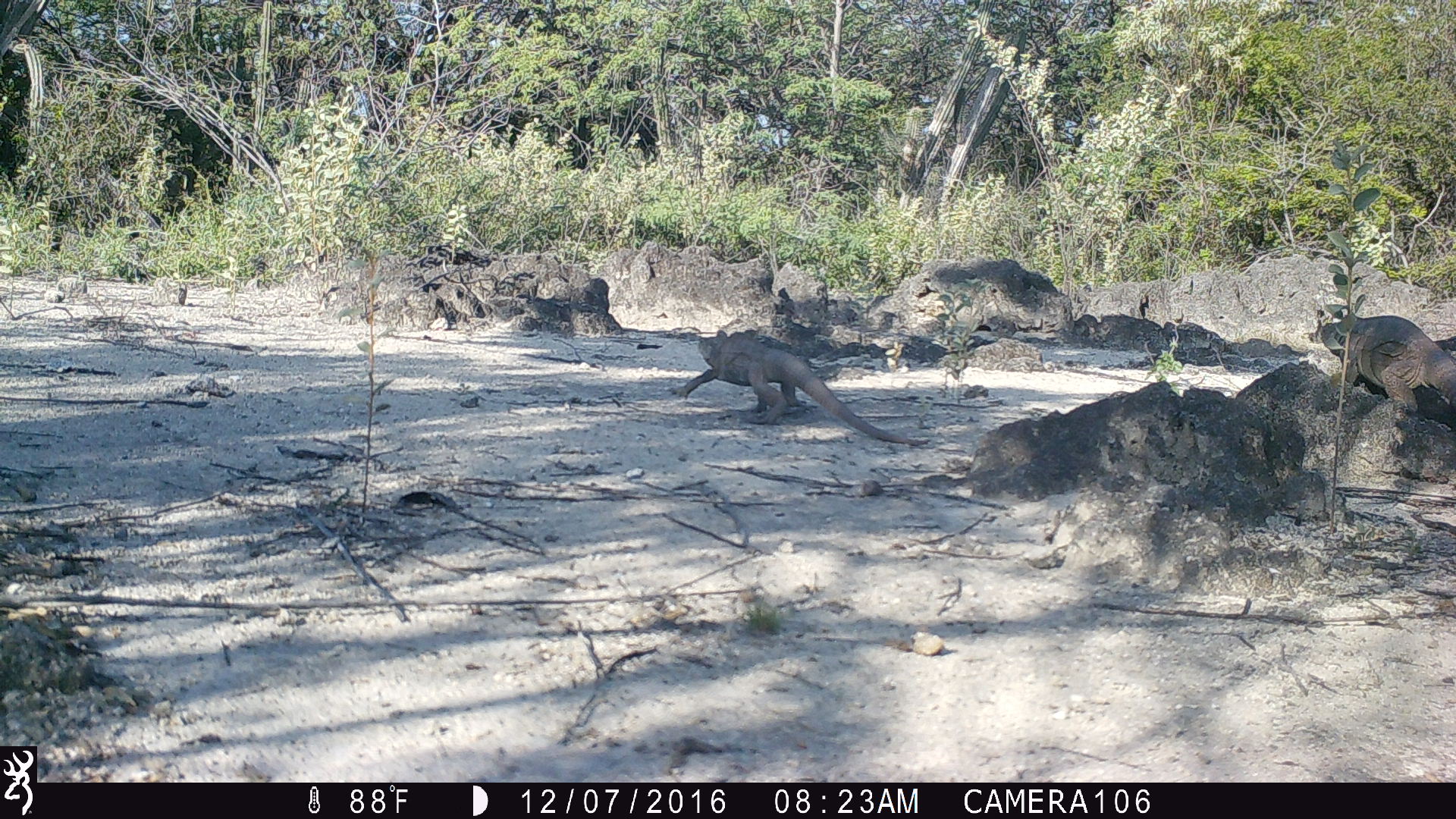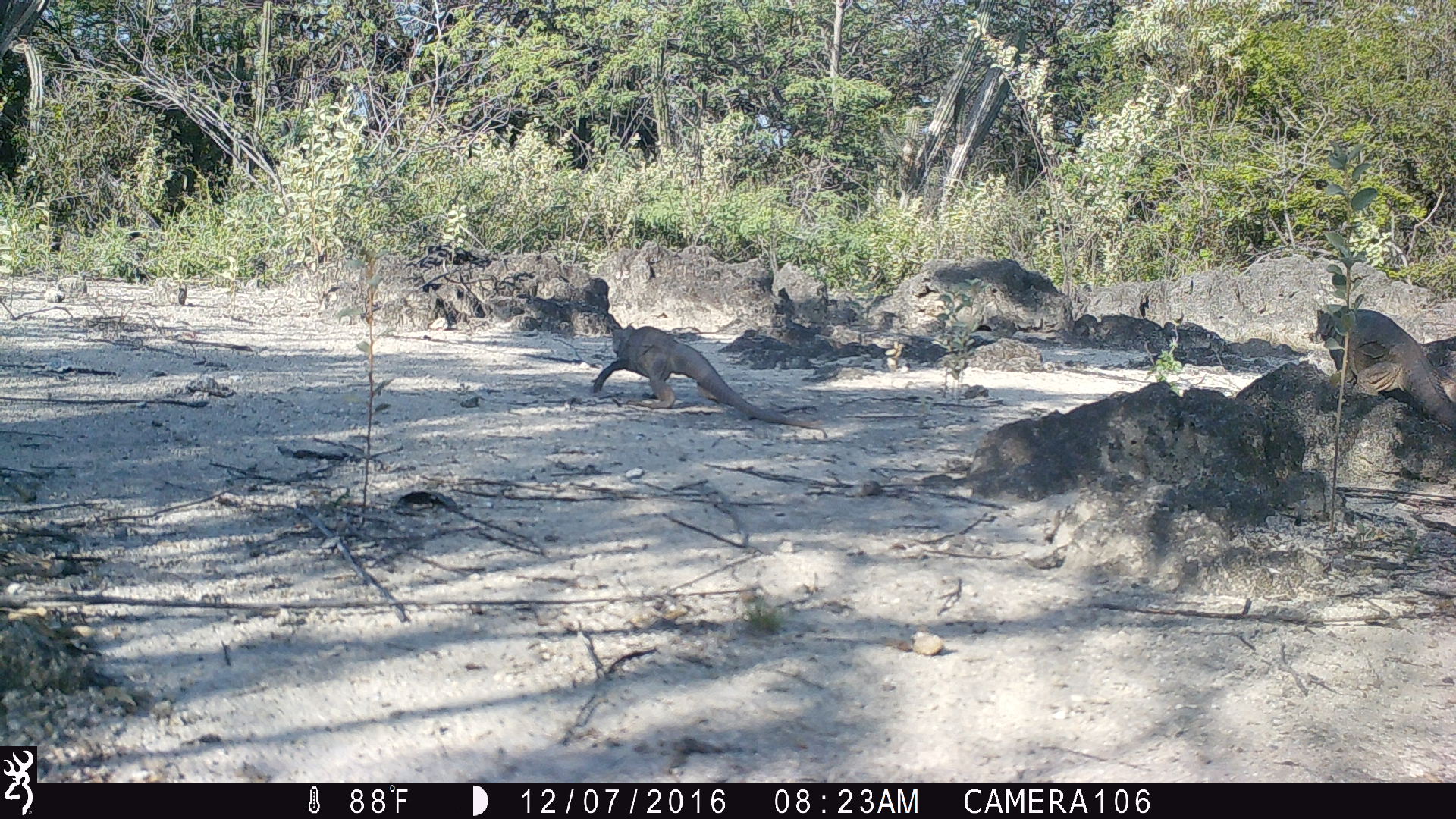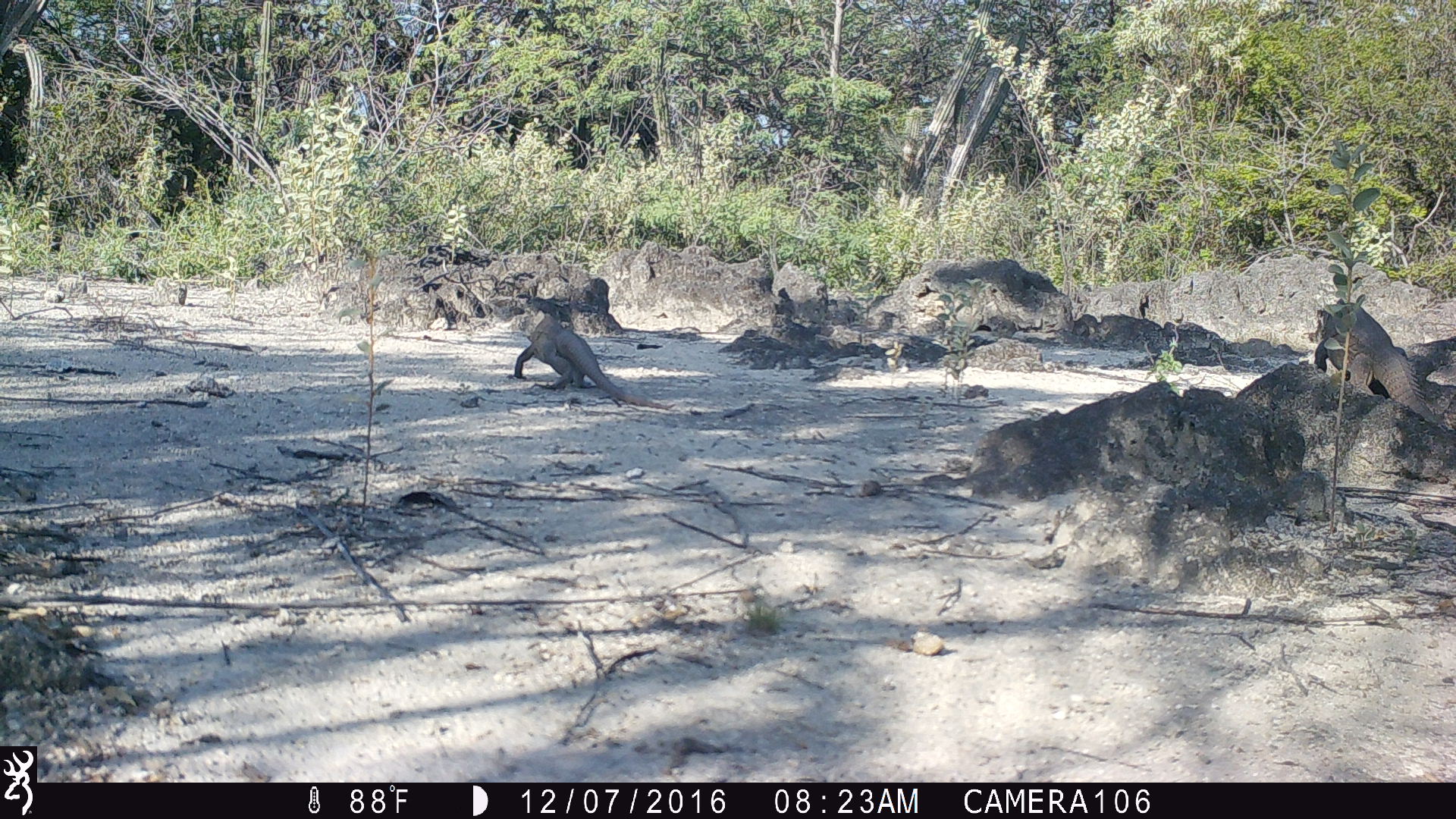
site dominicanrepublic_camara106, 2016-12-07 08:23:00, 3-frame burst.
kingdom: Animalia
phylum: Chordata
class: Reptilia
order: Squamata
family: Iguanidae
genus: Iguana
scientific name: Iguana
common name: typical iguanas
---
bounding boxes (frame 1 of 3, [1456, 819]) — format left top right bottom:
iguana: 677 328 916 445; 1312 302 1454 439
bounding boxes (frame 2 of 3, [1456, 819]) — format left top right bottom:
iguana: 589 318 820 426; 1313 305 1456 437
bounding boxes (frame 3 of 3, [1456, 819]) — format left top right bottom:
iguana: 1316 293 1450 431; 510 312 677 416